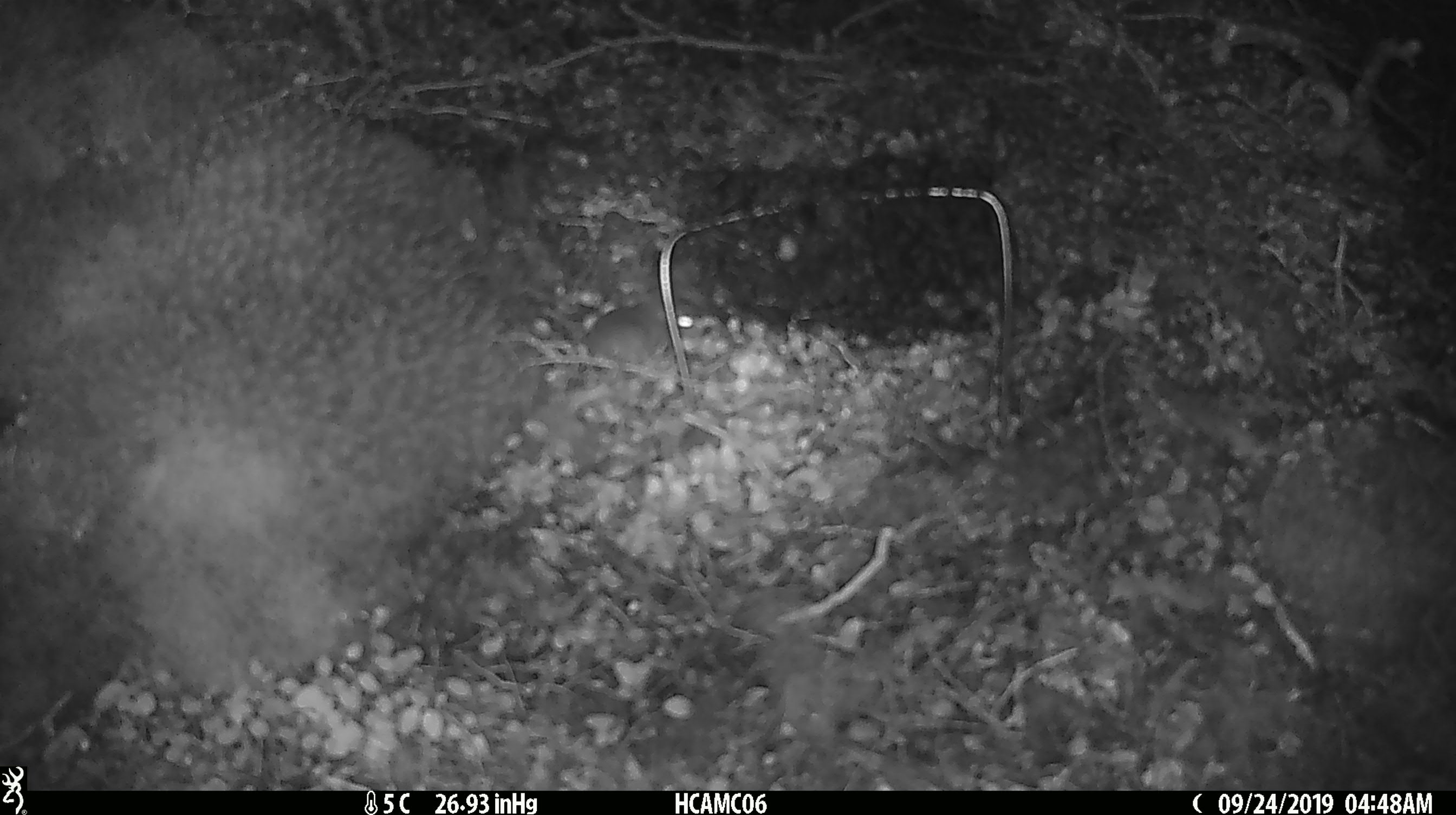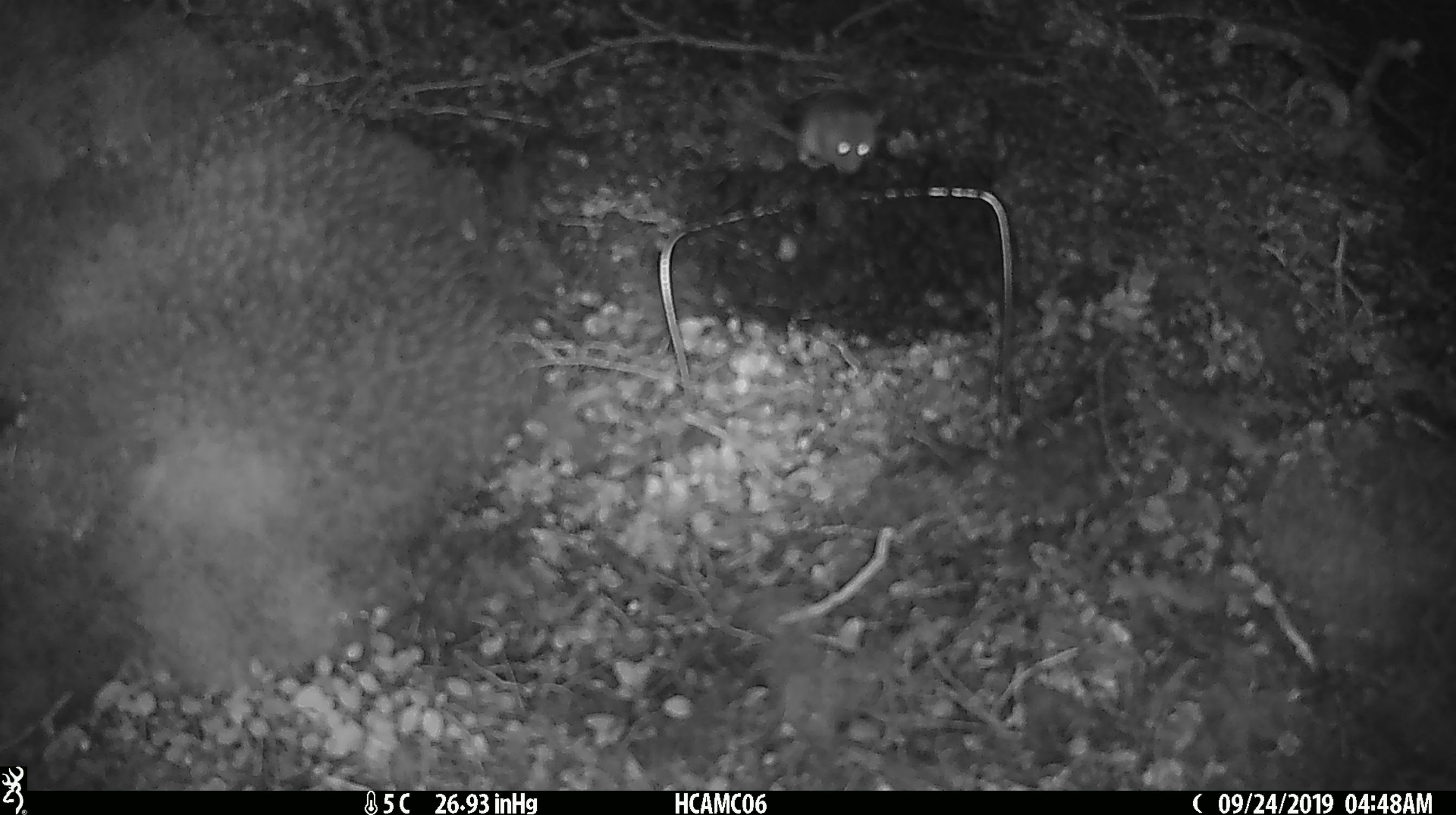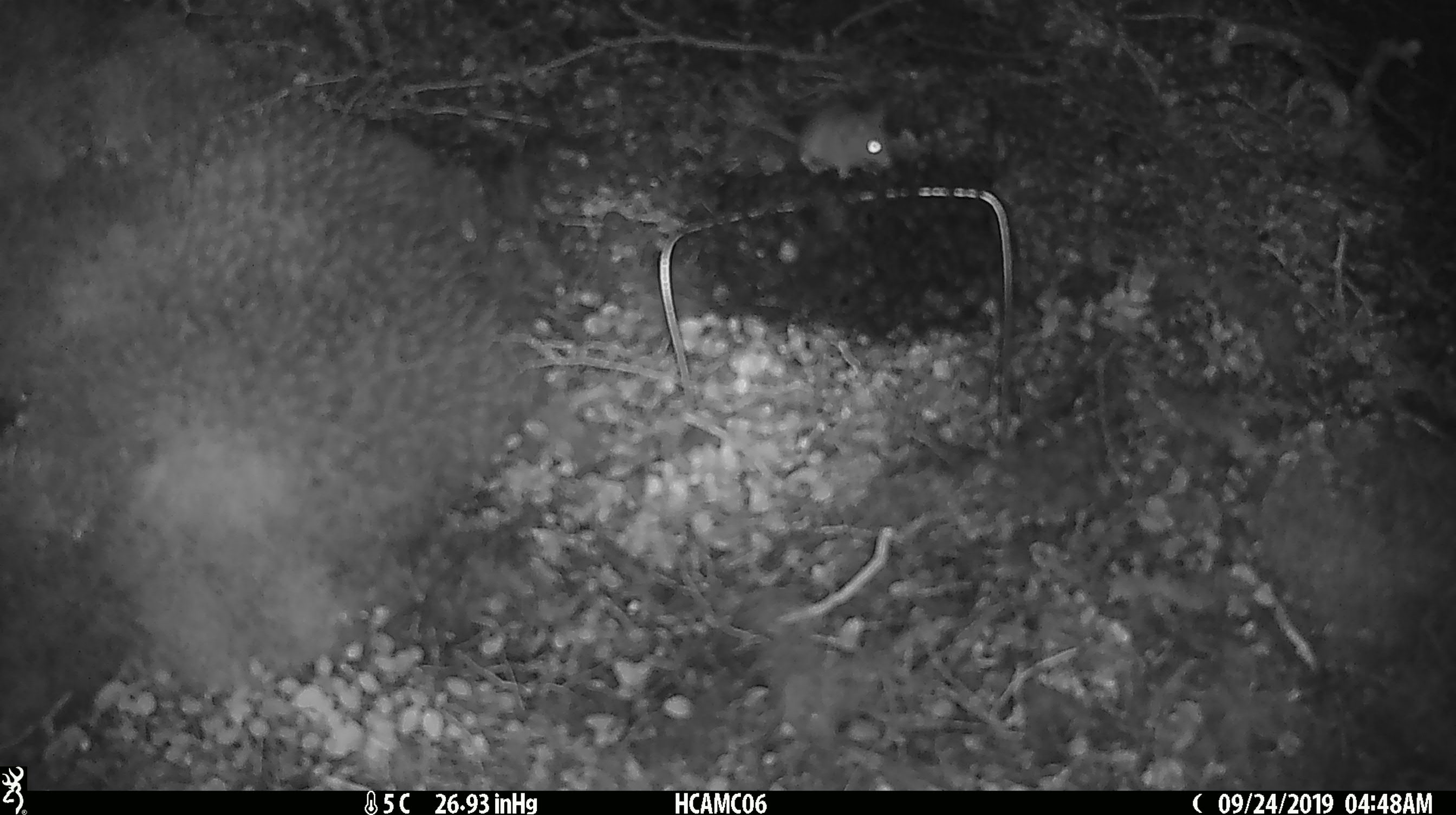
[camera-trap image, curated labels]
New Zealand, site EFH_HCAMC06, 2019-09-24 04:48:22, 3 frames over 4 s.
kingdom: Animalia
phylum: Chordata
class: Mammalia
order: Rodentia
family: Muridae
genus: Mus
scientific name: Mus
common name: mouse